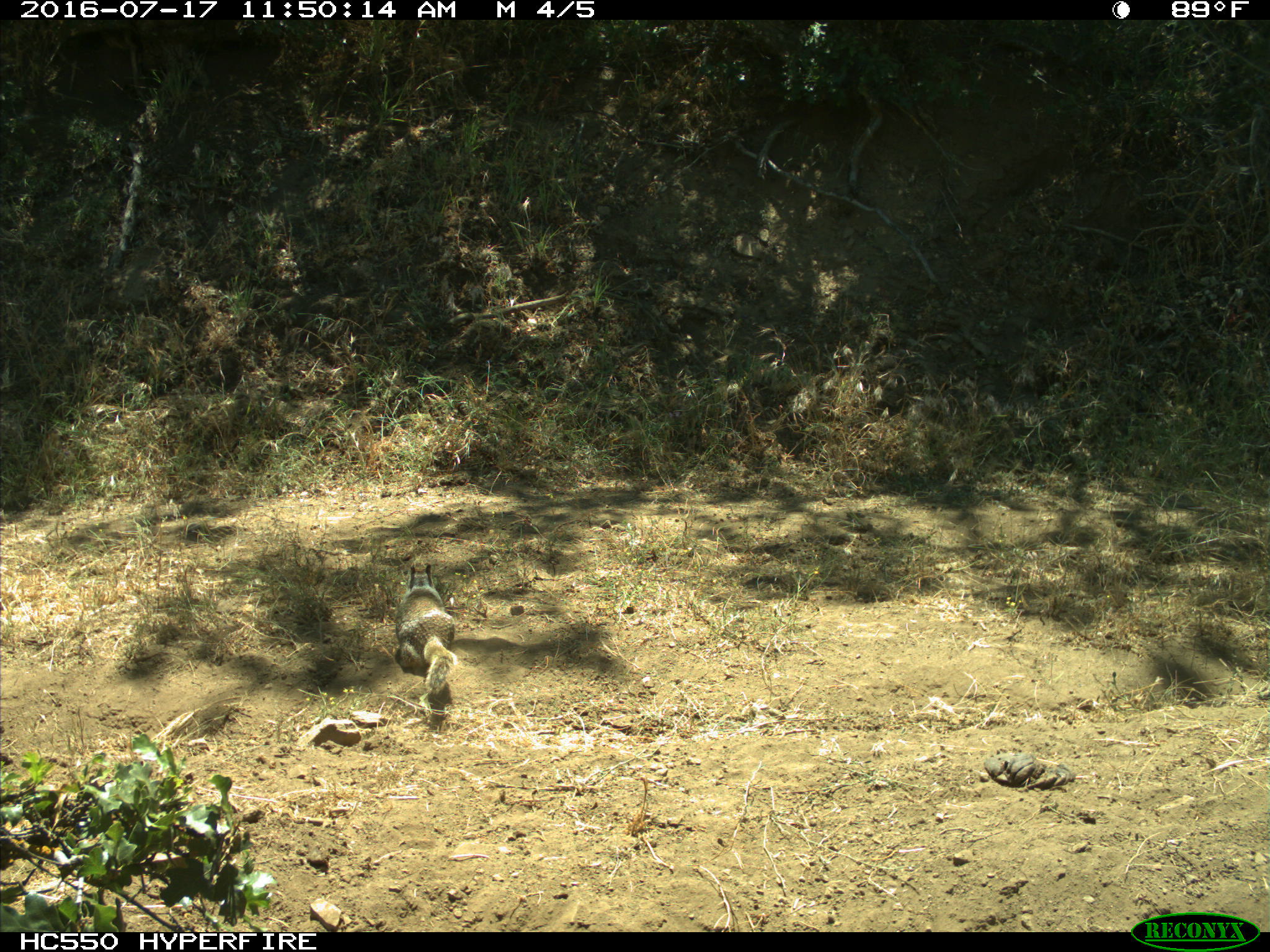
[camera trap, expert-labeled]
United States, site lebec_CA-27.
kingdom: Animalia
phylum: Chordata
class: Mammalia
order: Rodentia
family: Sciuridae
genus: Otospermophilus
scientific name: Otospermophilus beecheyi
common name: california ground squirrel